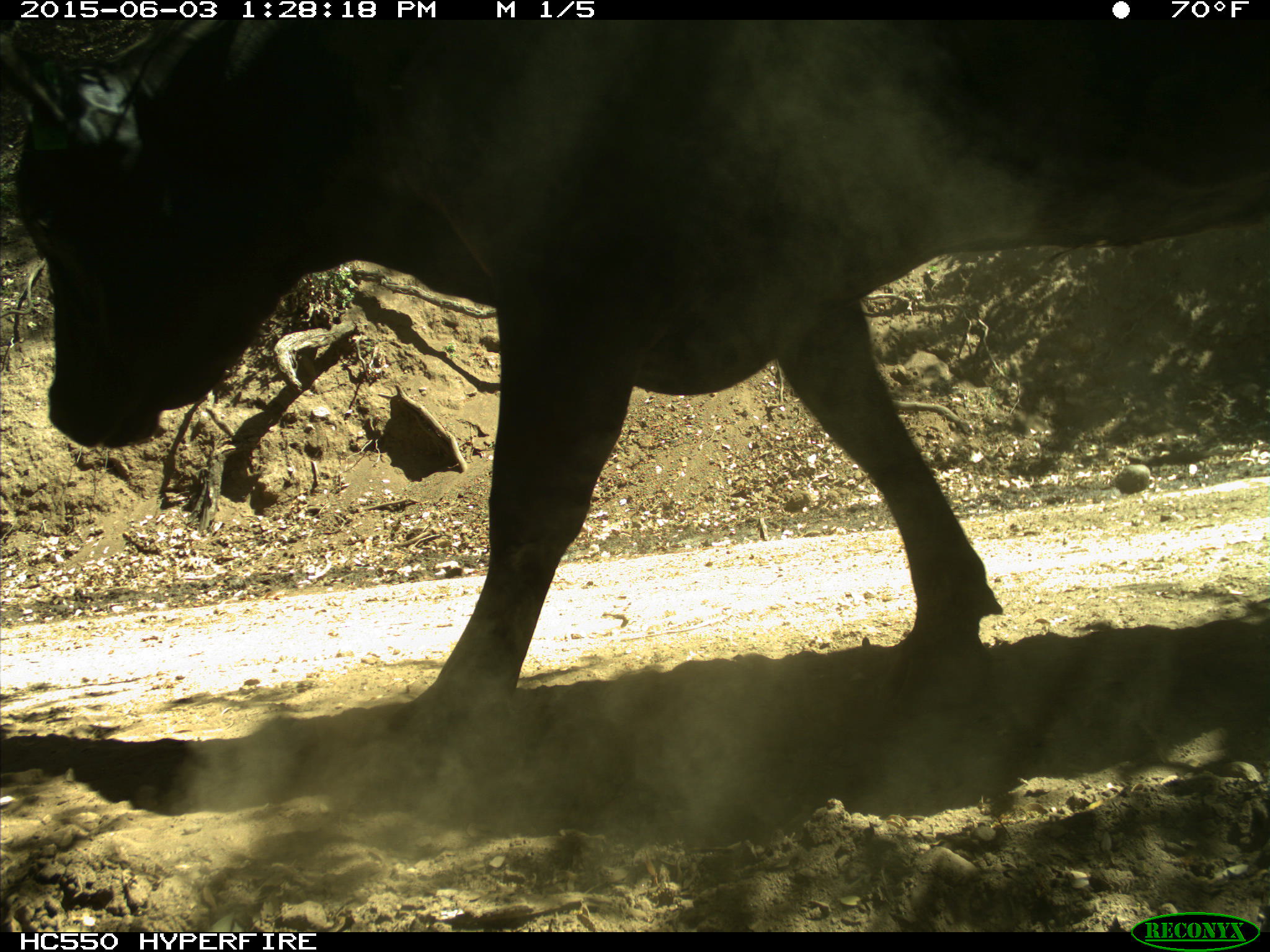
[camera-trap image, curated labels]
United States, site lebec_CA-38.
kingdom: Animalia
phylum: Chordata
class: Mammalia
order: Artiodactyla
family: Bovidae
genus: Bos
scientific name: Bos taurus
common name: domestic cow